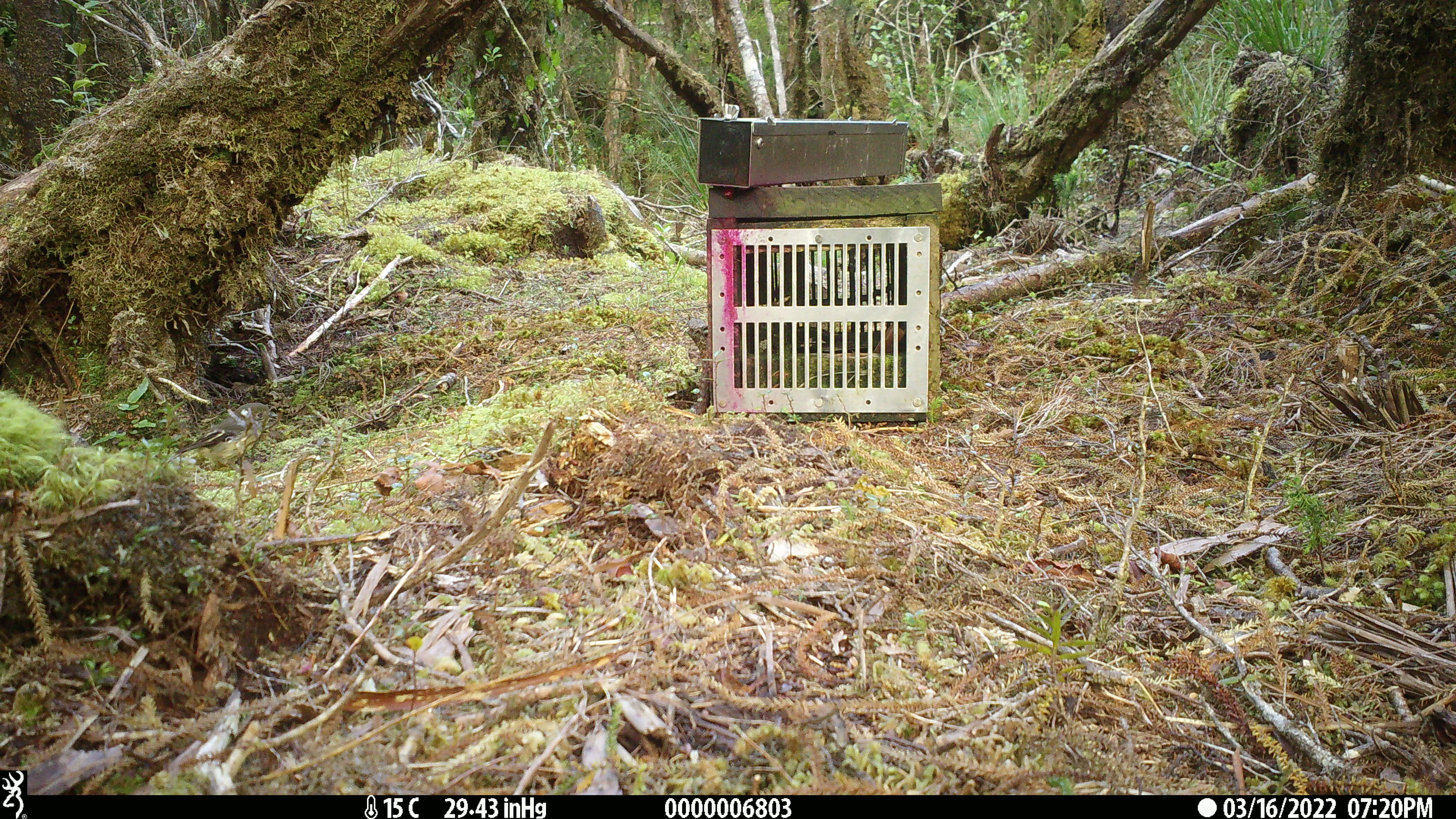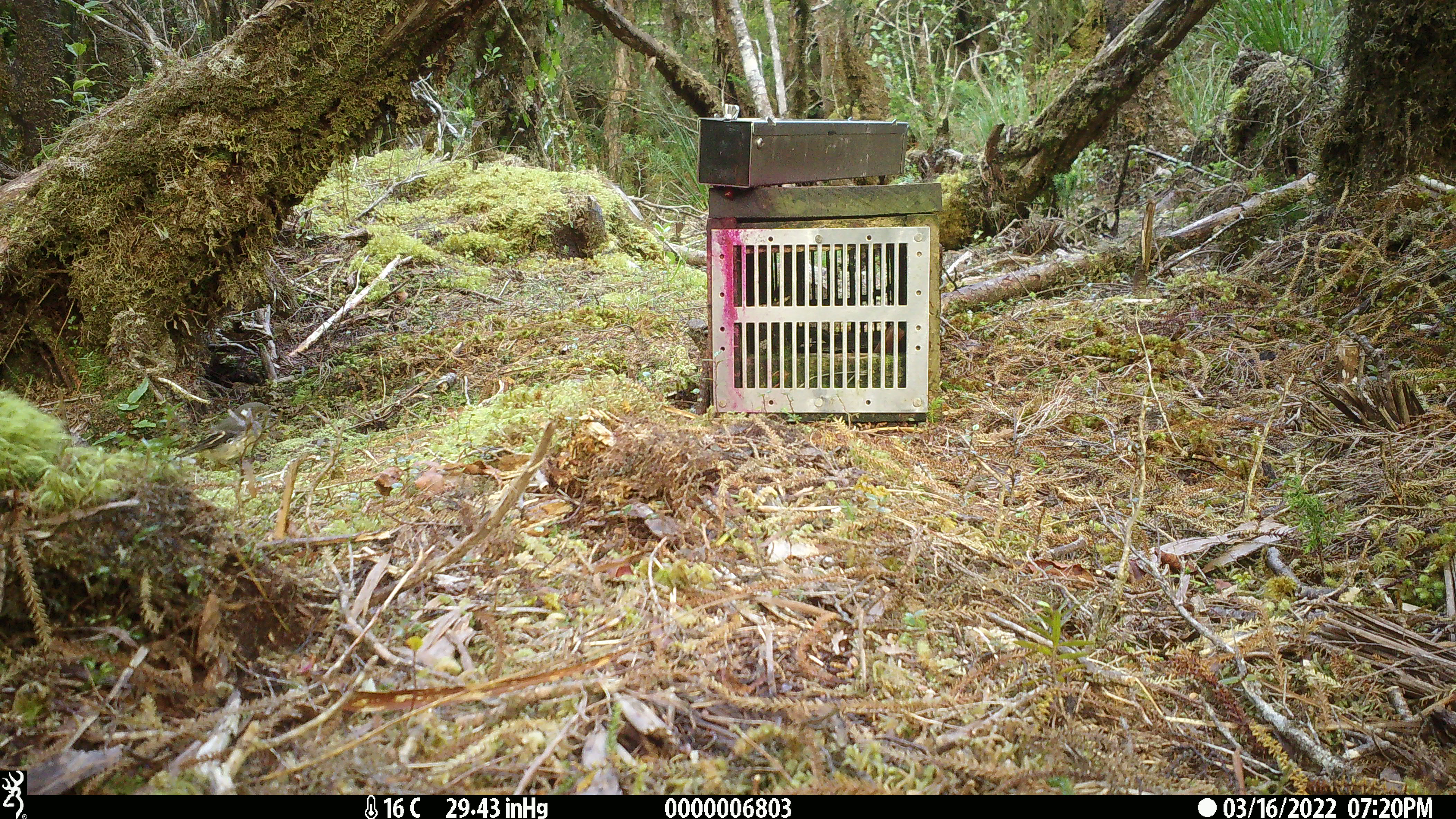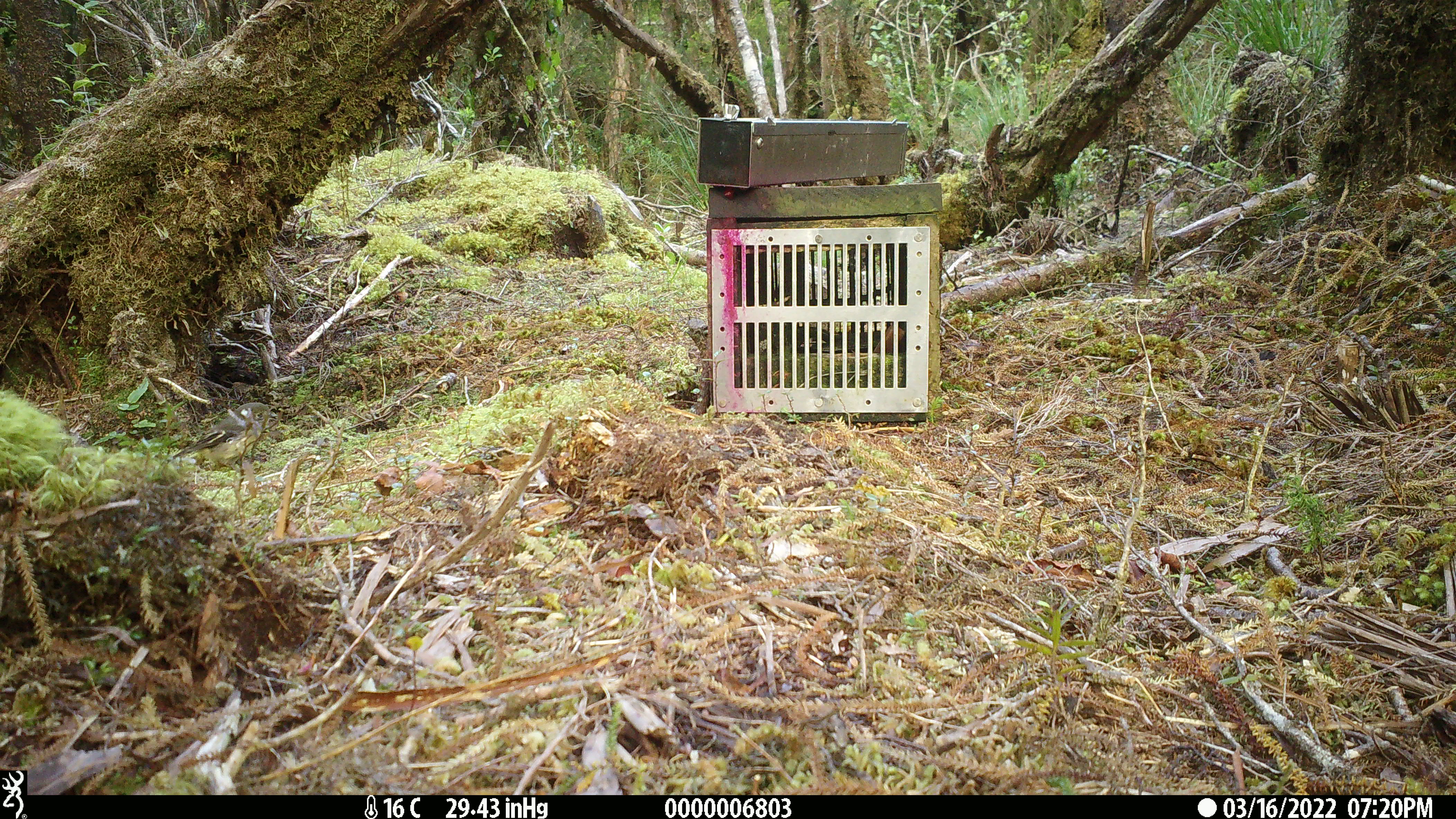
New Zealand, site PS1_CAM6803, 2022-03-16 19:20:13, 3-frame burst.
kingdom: Animalia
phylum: Chordata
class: Aves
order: Passeriformes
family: Petroicidae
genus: Petroica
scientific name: Petroica macrocephala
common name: tomtit